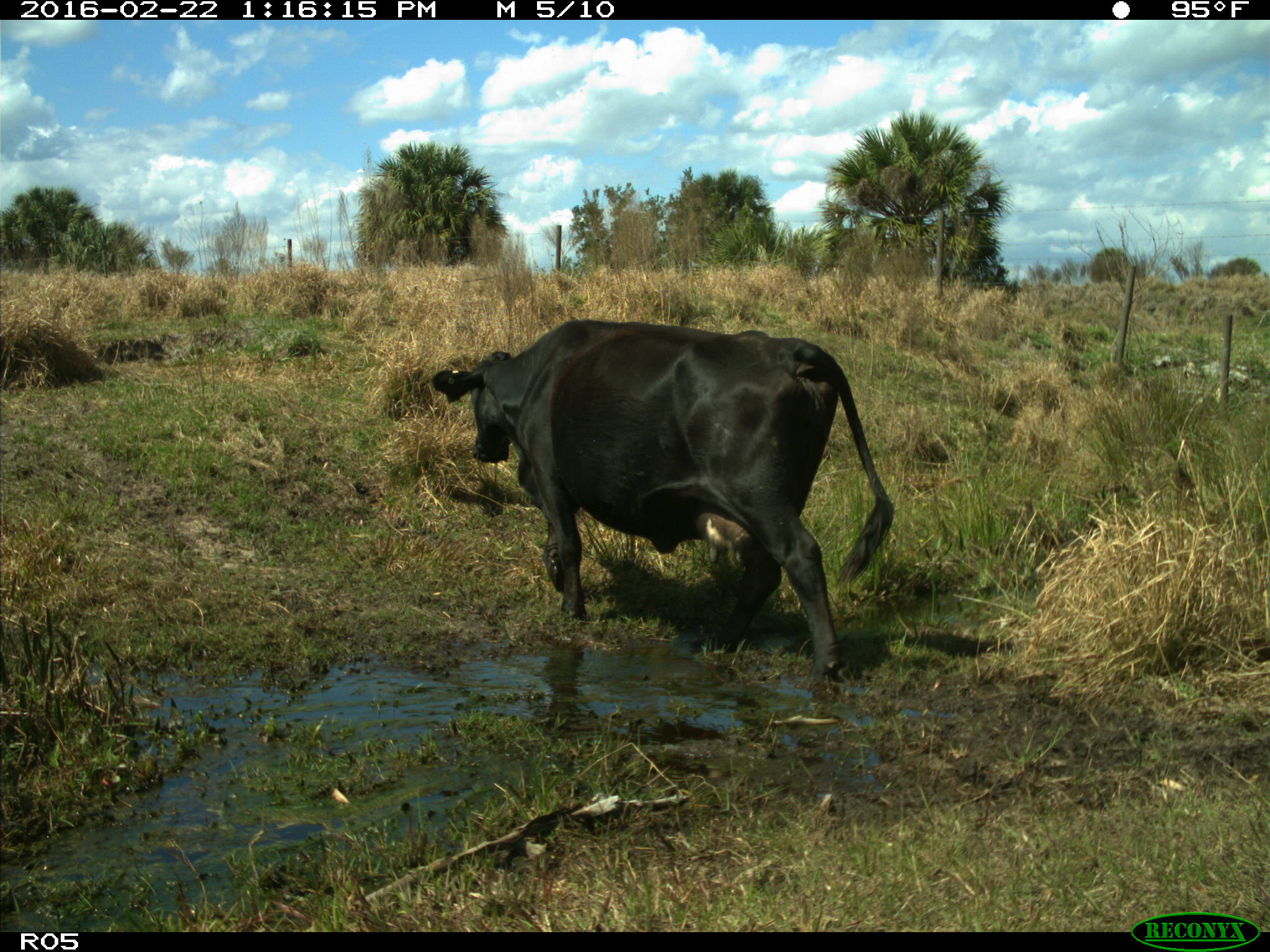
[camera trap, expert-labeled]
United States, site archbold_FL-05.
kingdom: Animalia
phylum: Chordata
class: Mammalia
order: Artiodactyla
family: Bovidae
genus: Bos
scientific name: Bos taurus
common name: domestic cow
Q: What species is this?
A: Bos taurus (domestic cow).